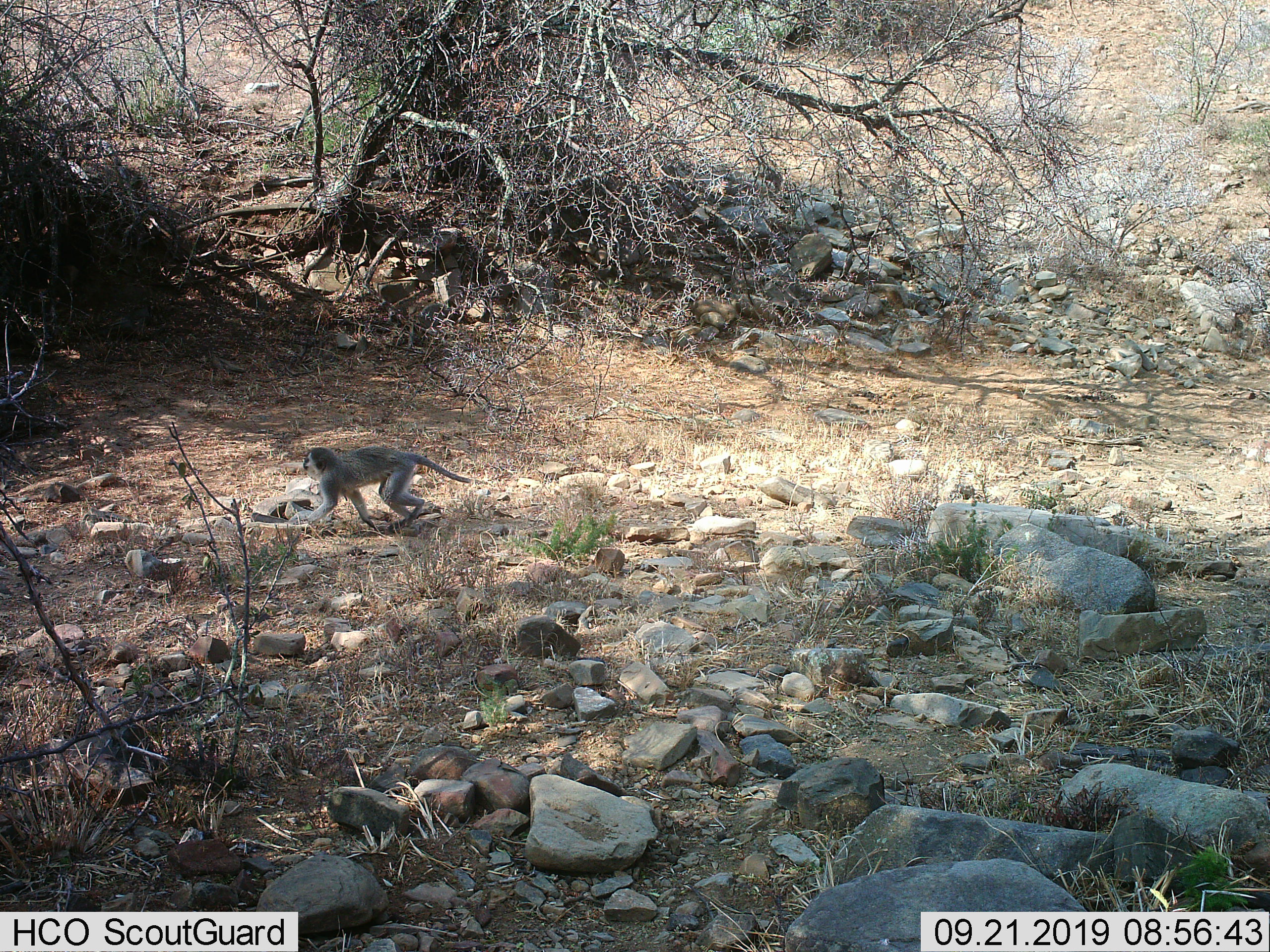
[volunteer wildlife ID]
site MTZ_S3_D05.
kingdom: Animalia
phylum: Chordata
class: Mammalia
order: Primates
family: Cercopithecidae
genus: Chlorocebus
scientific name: Chlorocebus pygerythrus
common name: vervet monkey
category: monkeyvervet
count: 1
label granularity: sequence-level